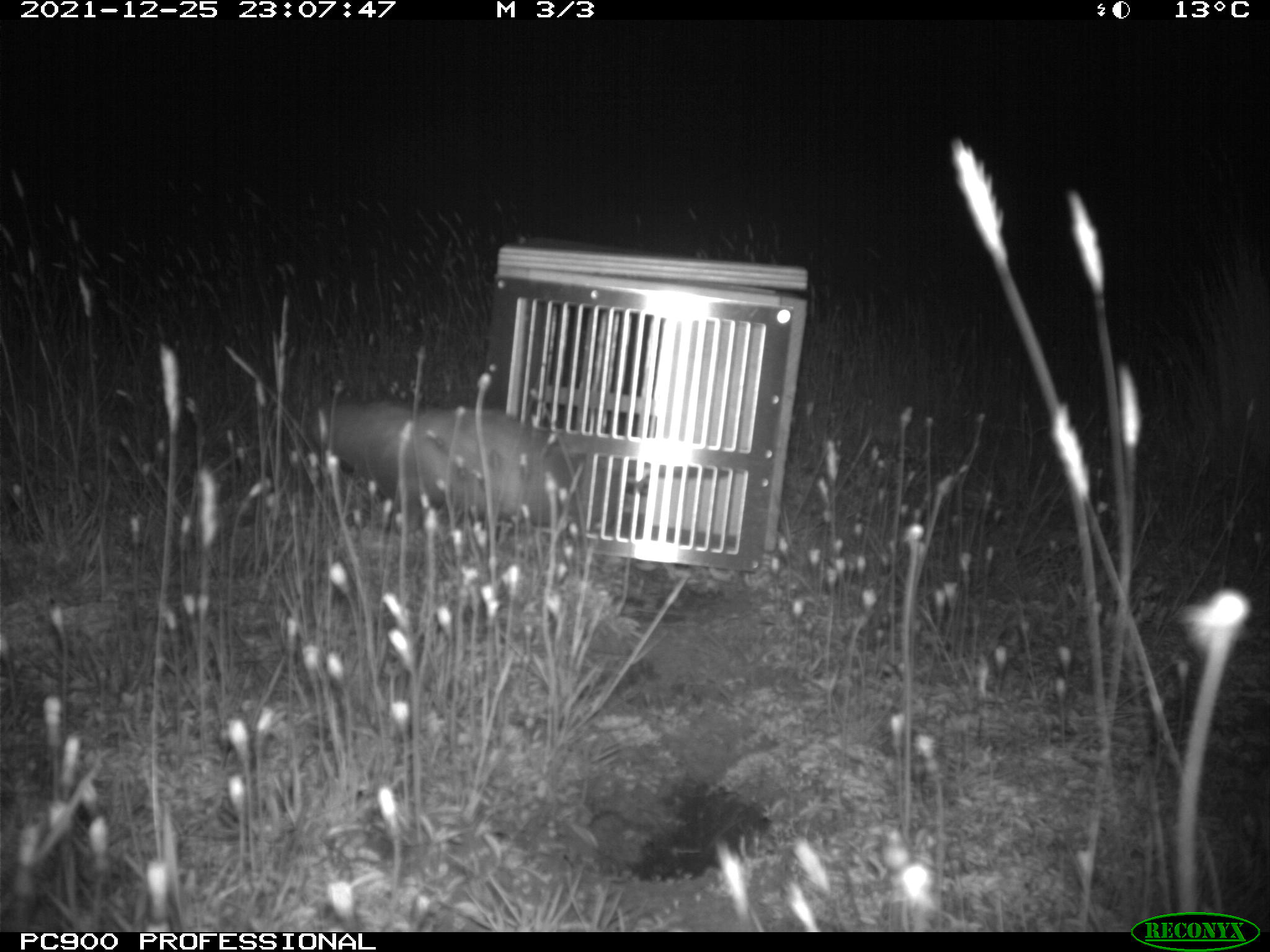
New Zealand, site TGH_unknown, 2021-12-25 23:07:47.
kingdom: Animalia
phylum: Chordata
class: Mammalia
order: Carnivora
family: Mustelidae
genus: Mustela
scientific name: Mustela furo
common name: ferret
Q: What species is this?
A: Ferret (Mustela furo).